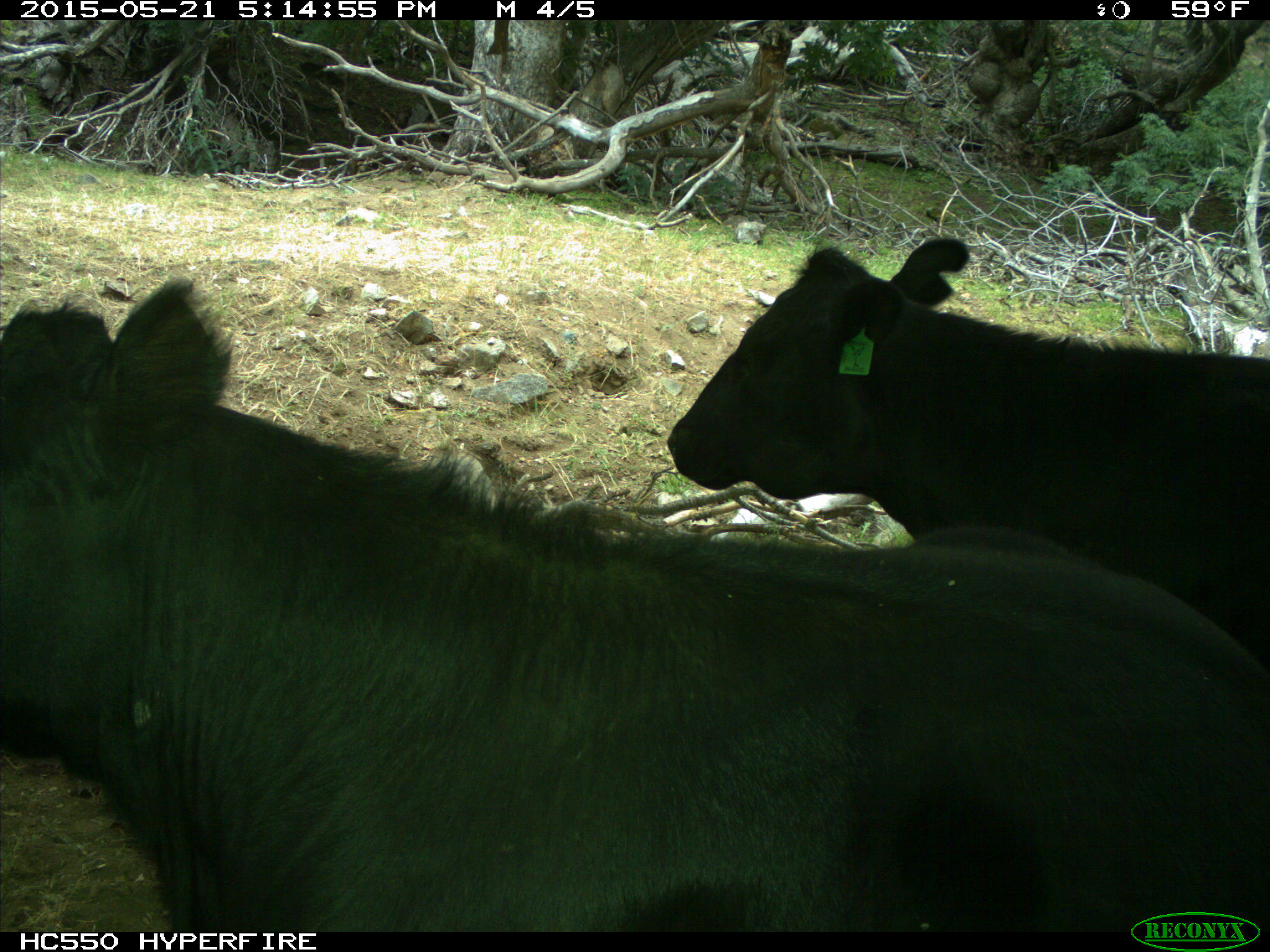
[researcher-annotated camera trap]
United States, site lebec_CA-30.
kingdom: Animalia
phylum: Chordata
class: Mammalia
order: Artiodactyla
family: Bovidae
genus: Bos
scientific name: Bos taurus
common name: domestic cow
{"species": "Bos taurus (domestic cow)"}